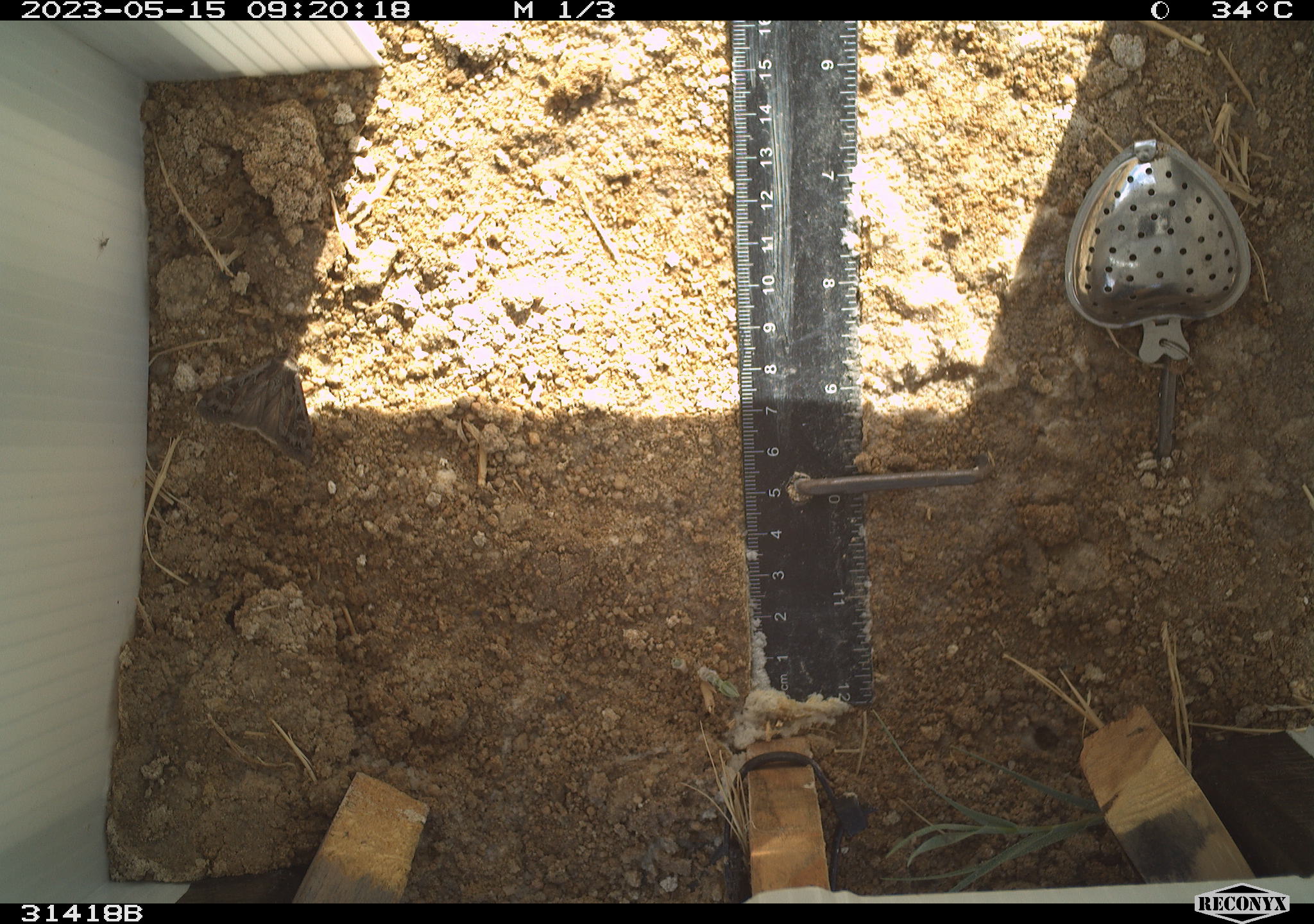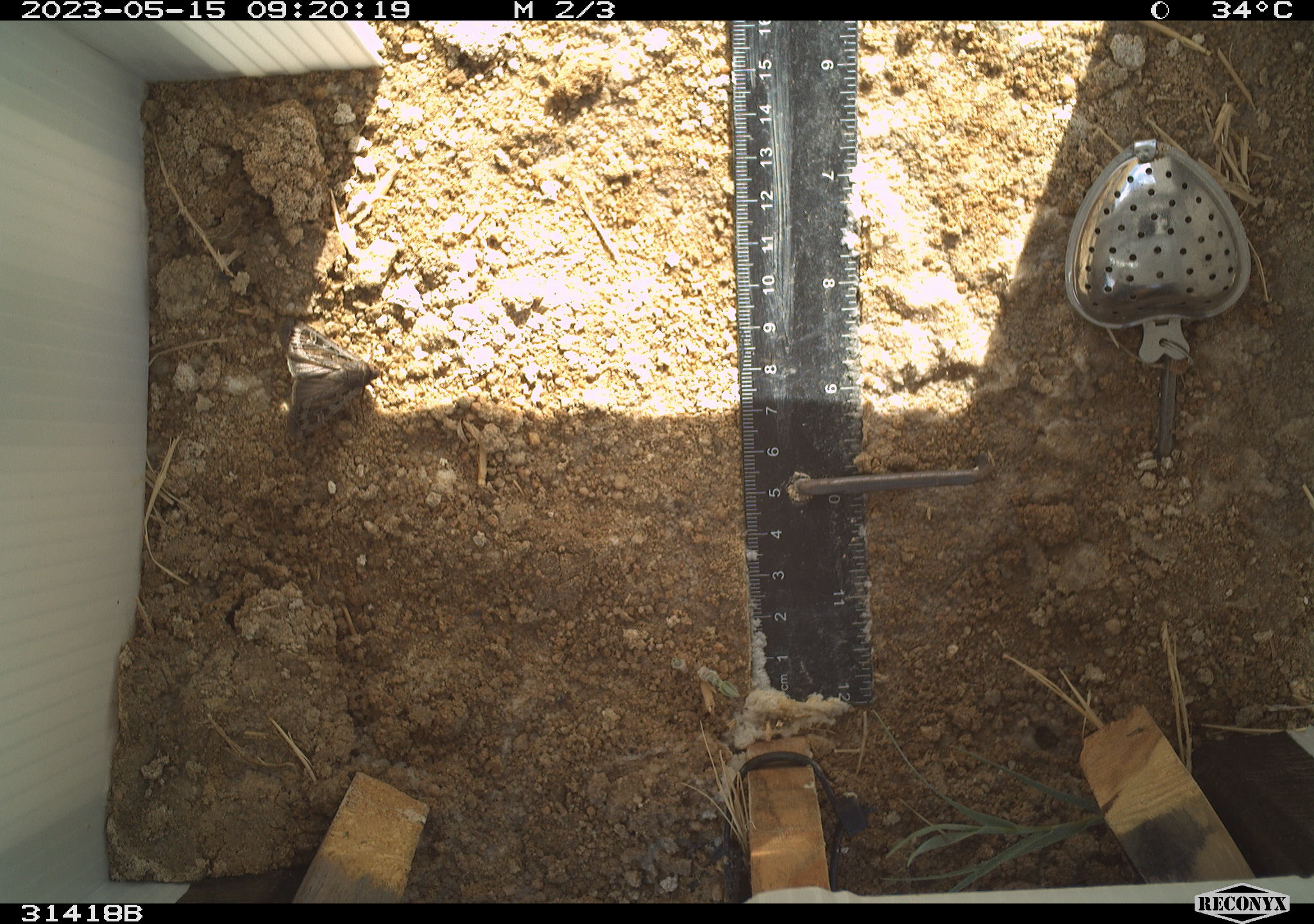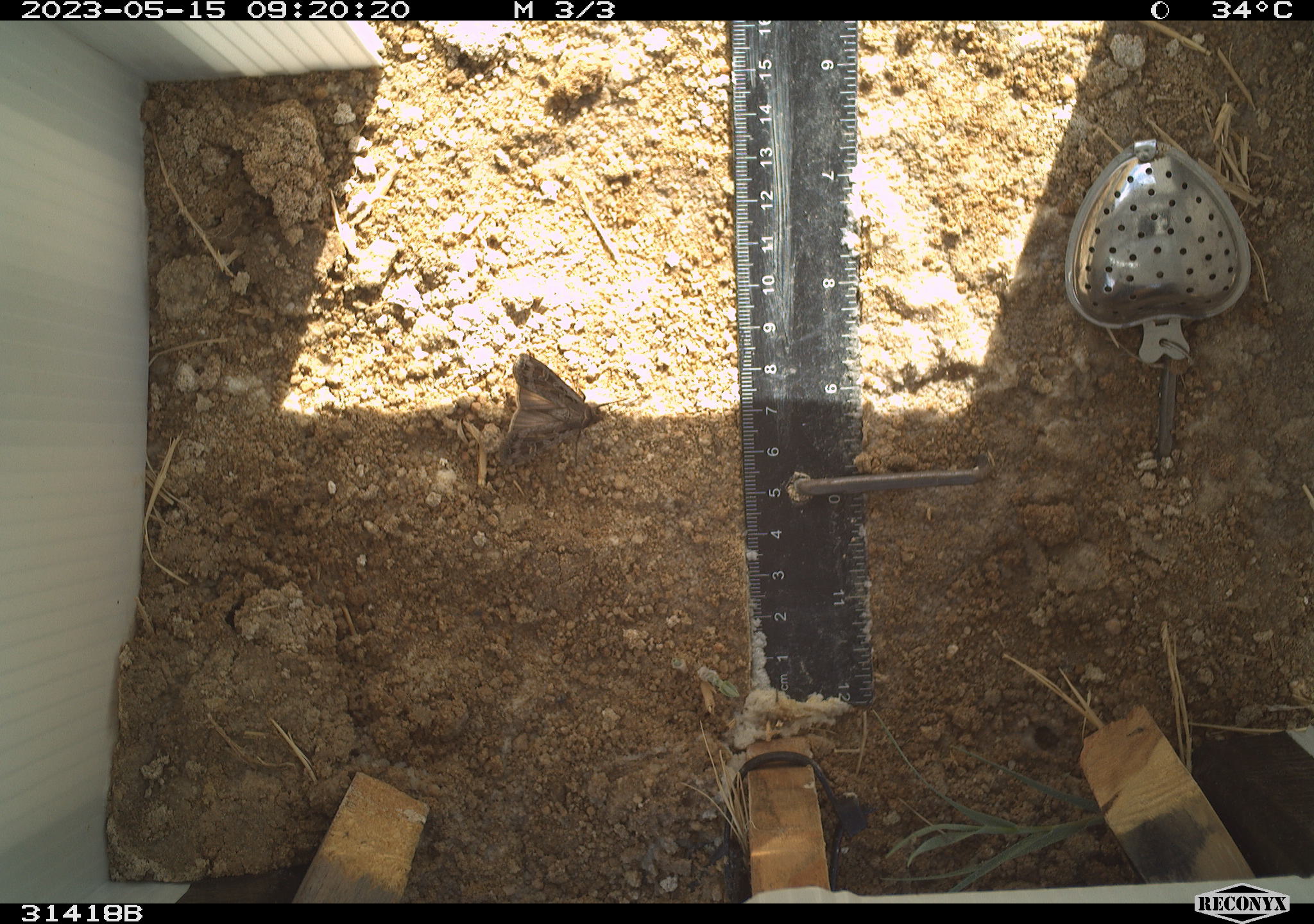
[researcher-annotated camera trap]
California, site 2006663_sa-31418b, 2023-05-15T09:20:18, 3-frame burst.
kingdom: Animalia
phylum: Arthropoda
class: Insecta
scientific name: Insecta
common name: insect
Insect (Insecta).